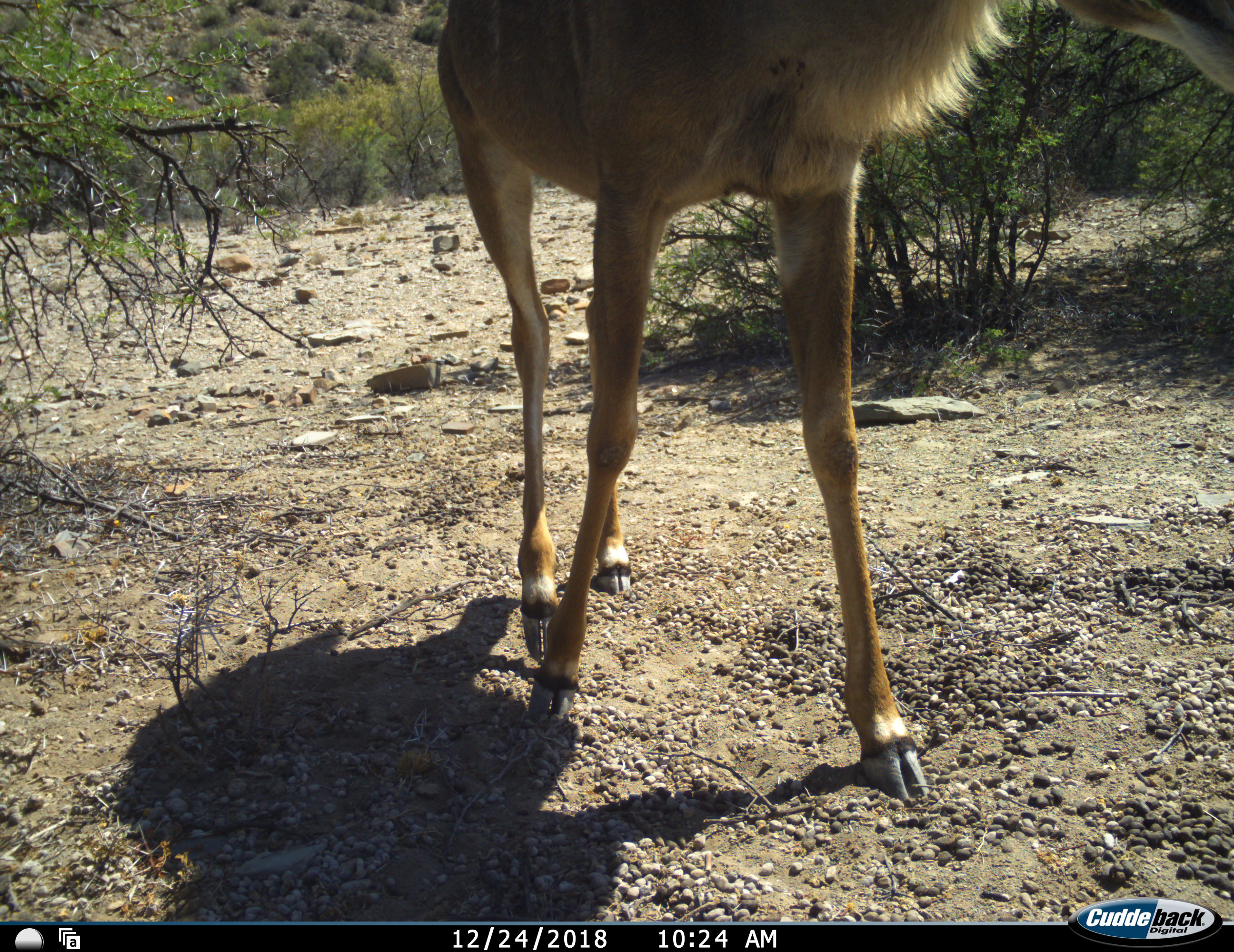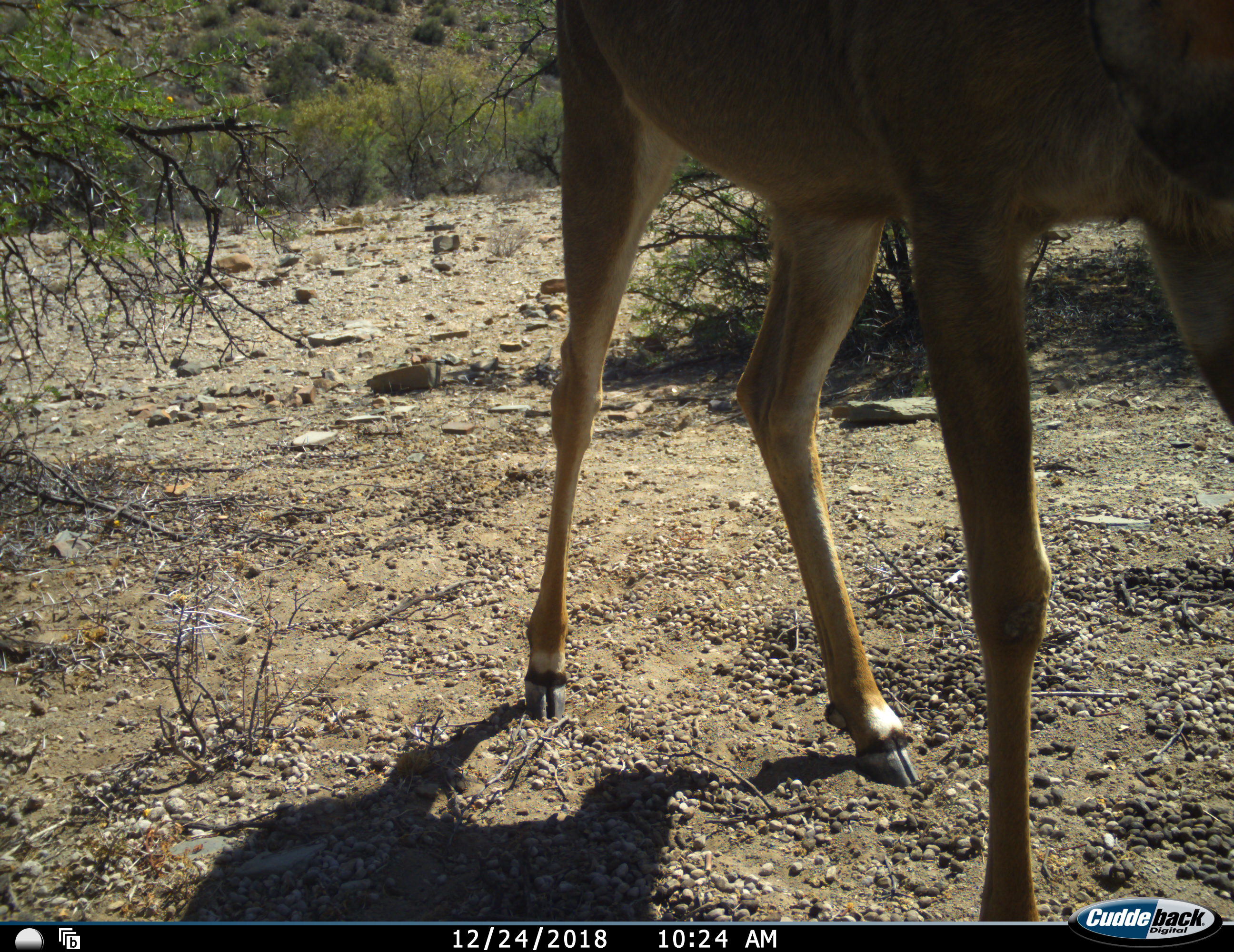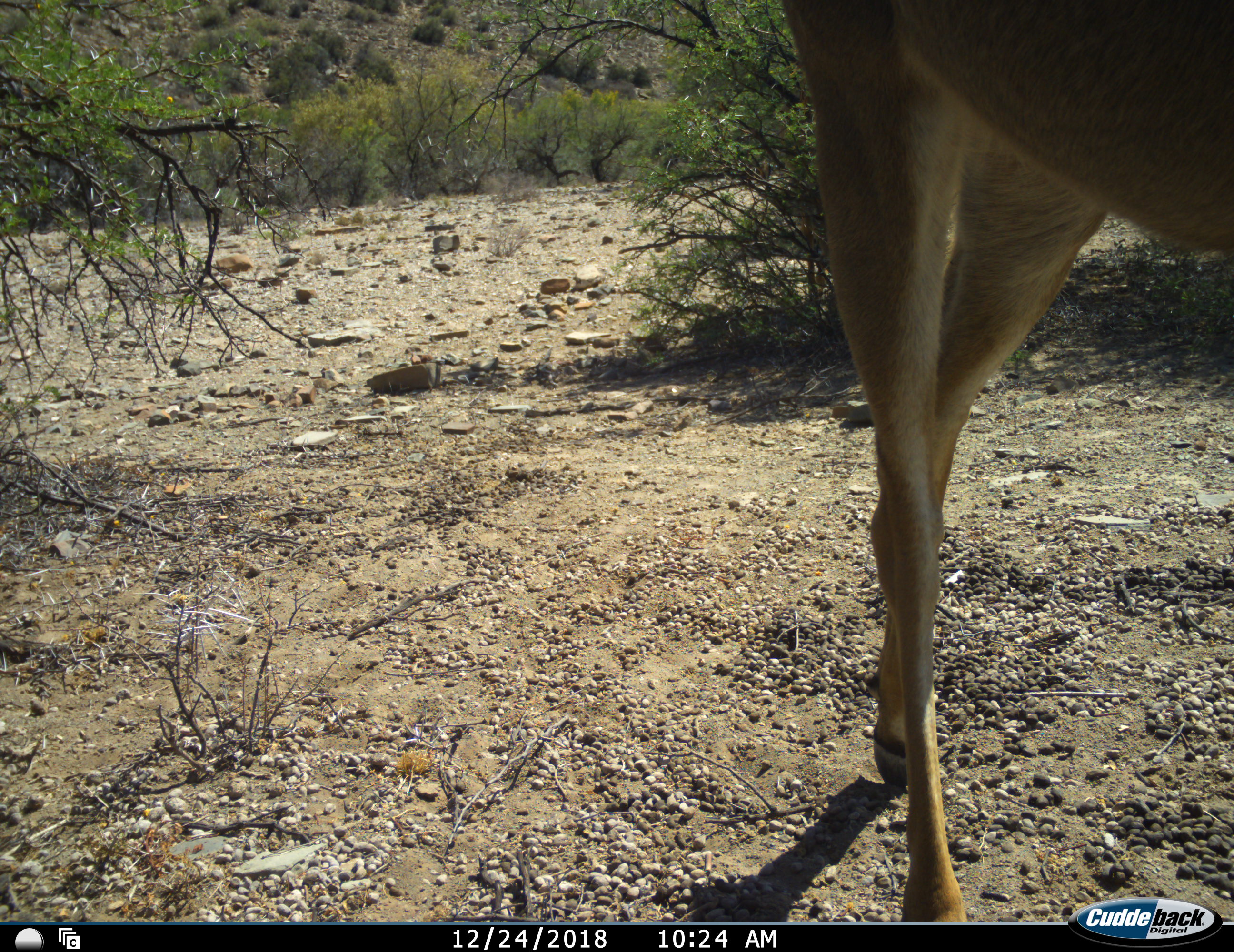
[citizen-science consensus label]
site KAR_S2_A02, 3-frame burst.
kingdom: Animalia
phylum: Chordata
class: Mammalia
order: Artiodactyla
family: Bovidae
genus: Tragelaphus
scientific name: Tragelaphus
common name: kudu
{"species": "kudu (Tragelaphus)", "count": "1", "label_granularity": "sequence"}